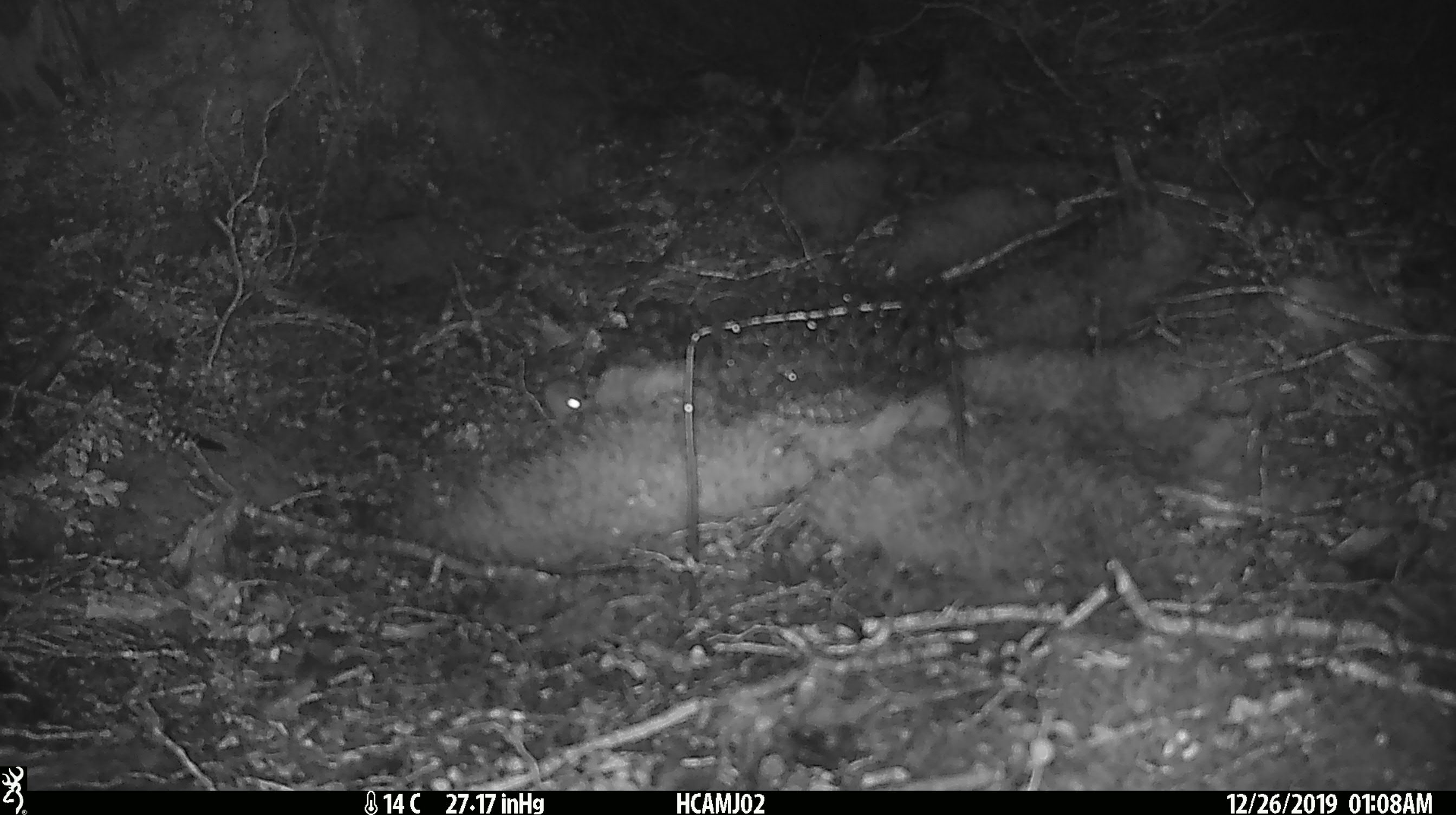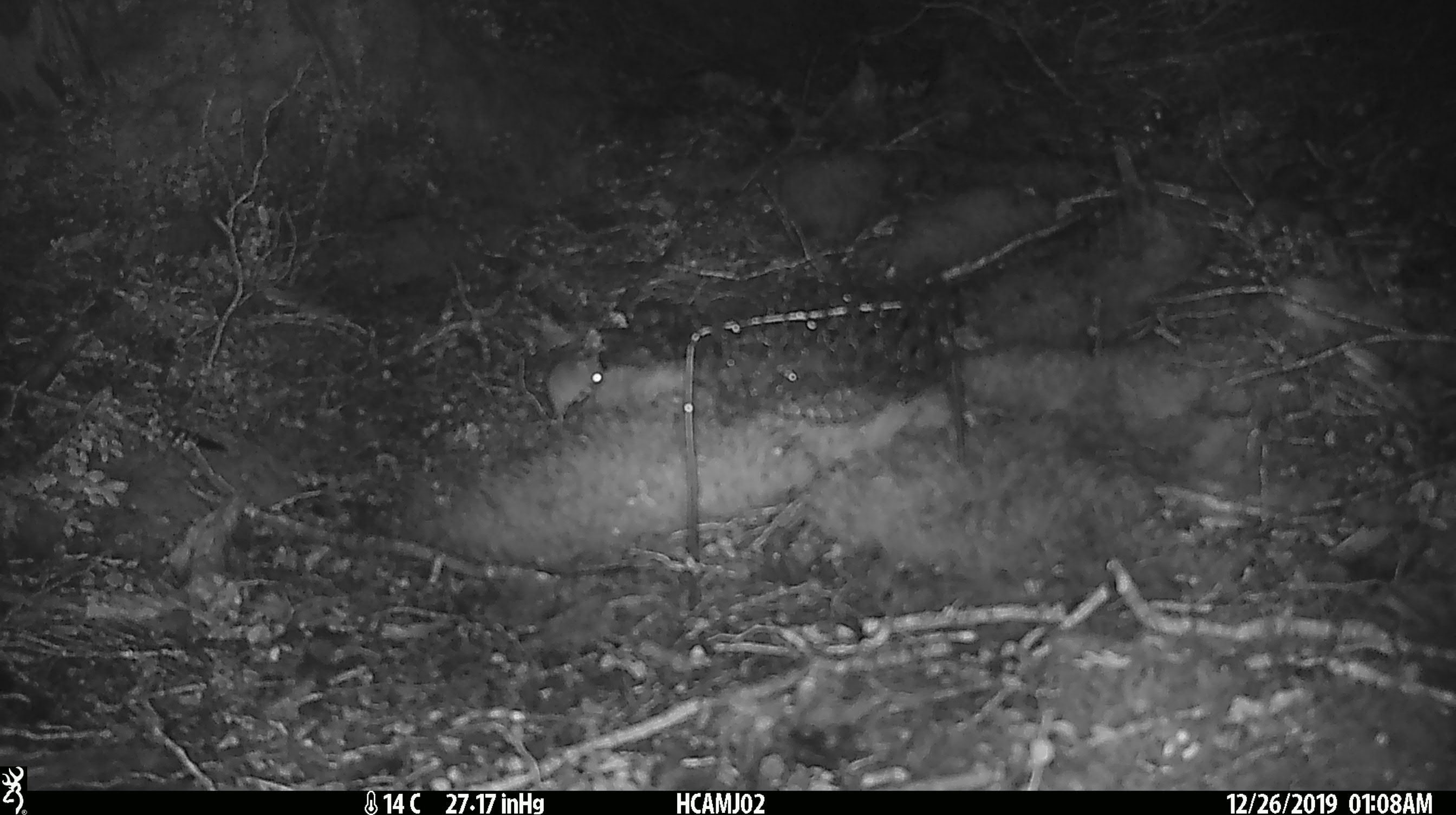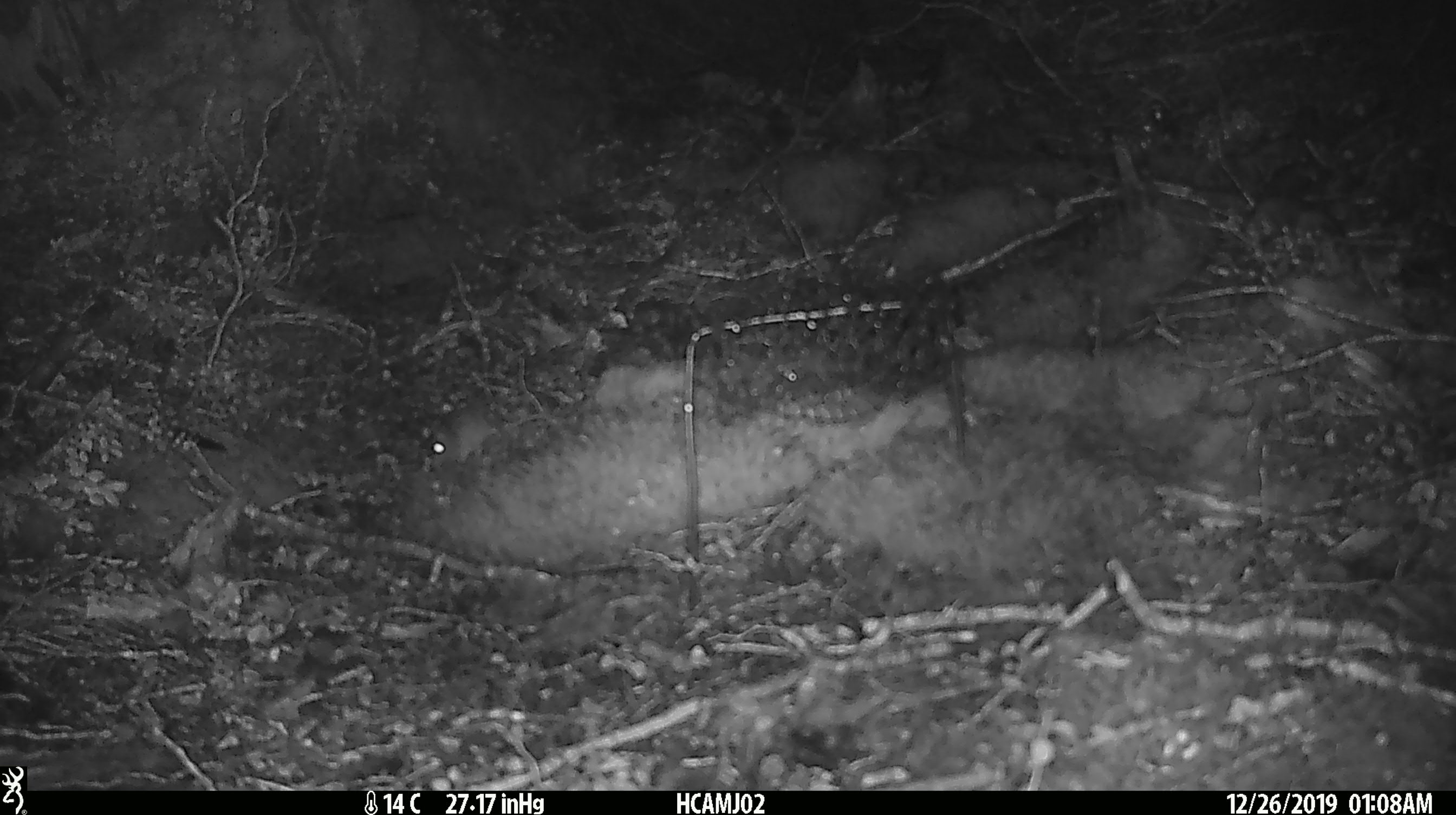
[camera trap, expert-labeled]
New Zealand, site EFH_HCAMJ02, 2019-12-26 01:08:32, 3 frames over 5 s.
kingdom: Animalia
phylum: Chordata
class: Mammalia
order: Rodentia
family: Muridae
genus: Mus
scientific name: Mus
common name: mouse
Mouse (Mus).